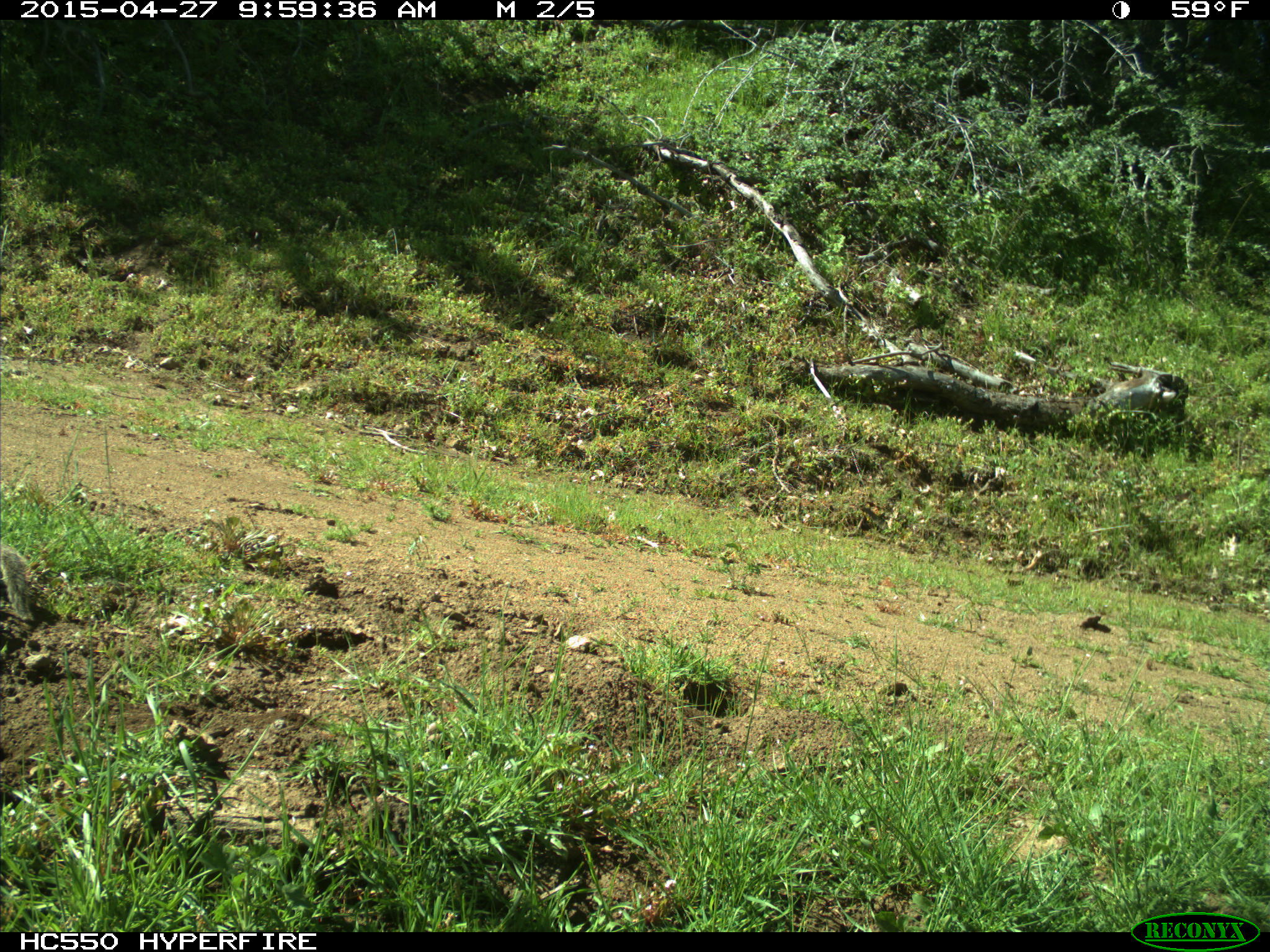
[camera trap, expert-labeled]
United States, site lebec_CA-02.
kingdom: Animalia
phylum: Chordata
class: Mammalia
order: Rodentia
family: Sciuridae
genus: Otospermophilus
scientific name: Otospermophilus beecheyi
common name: california ground squirrel